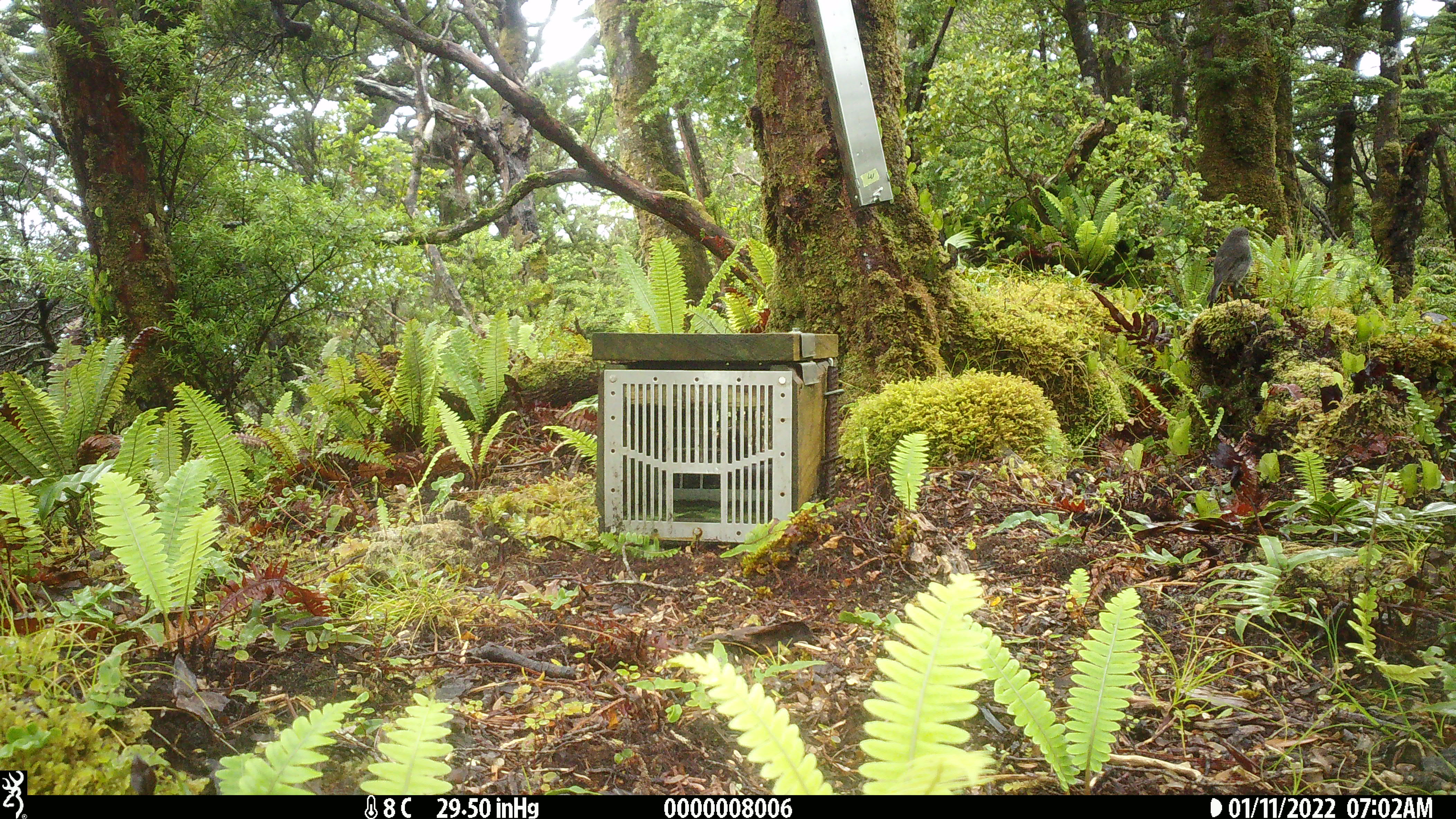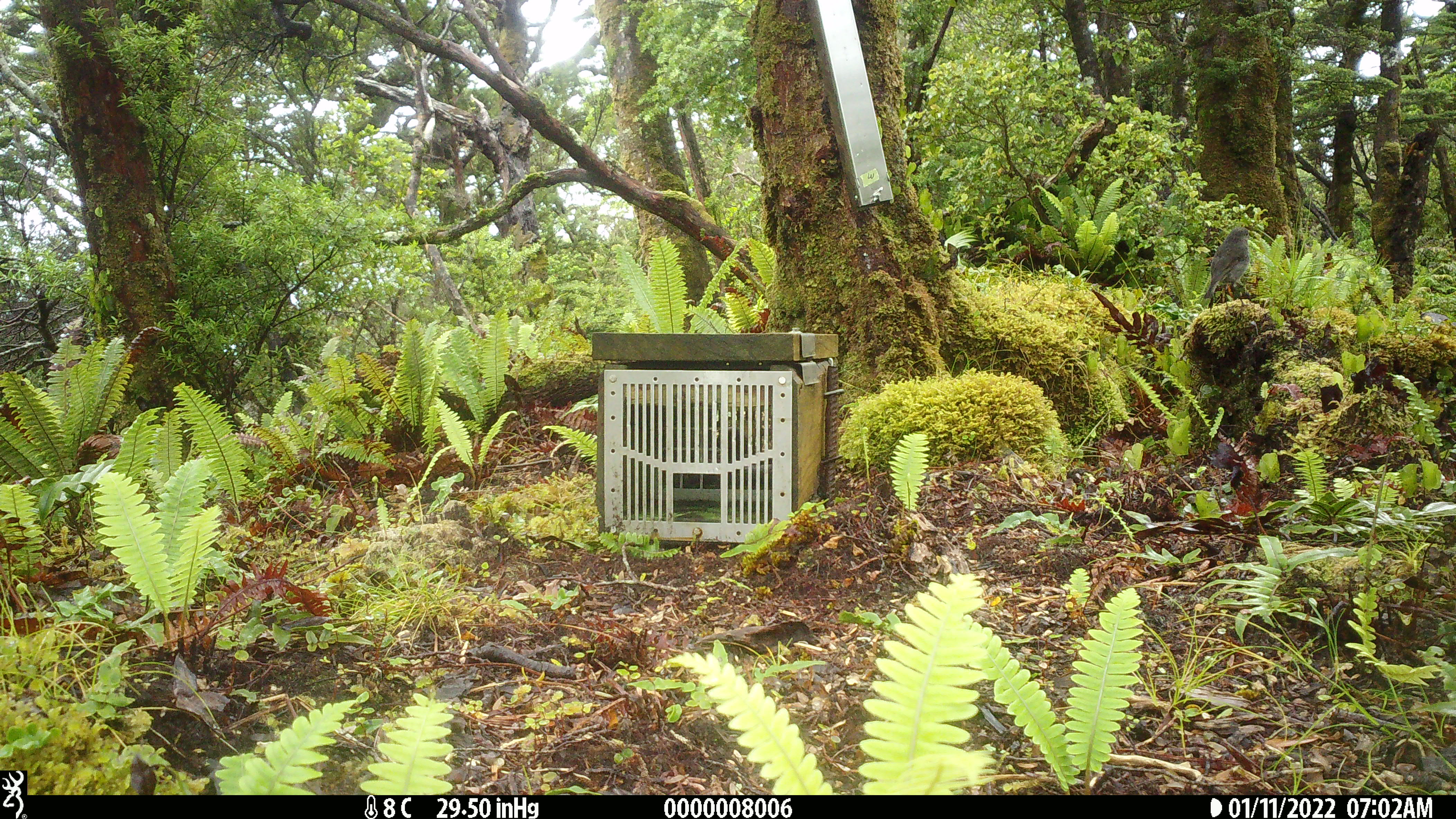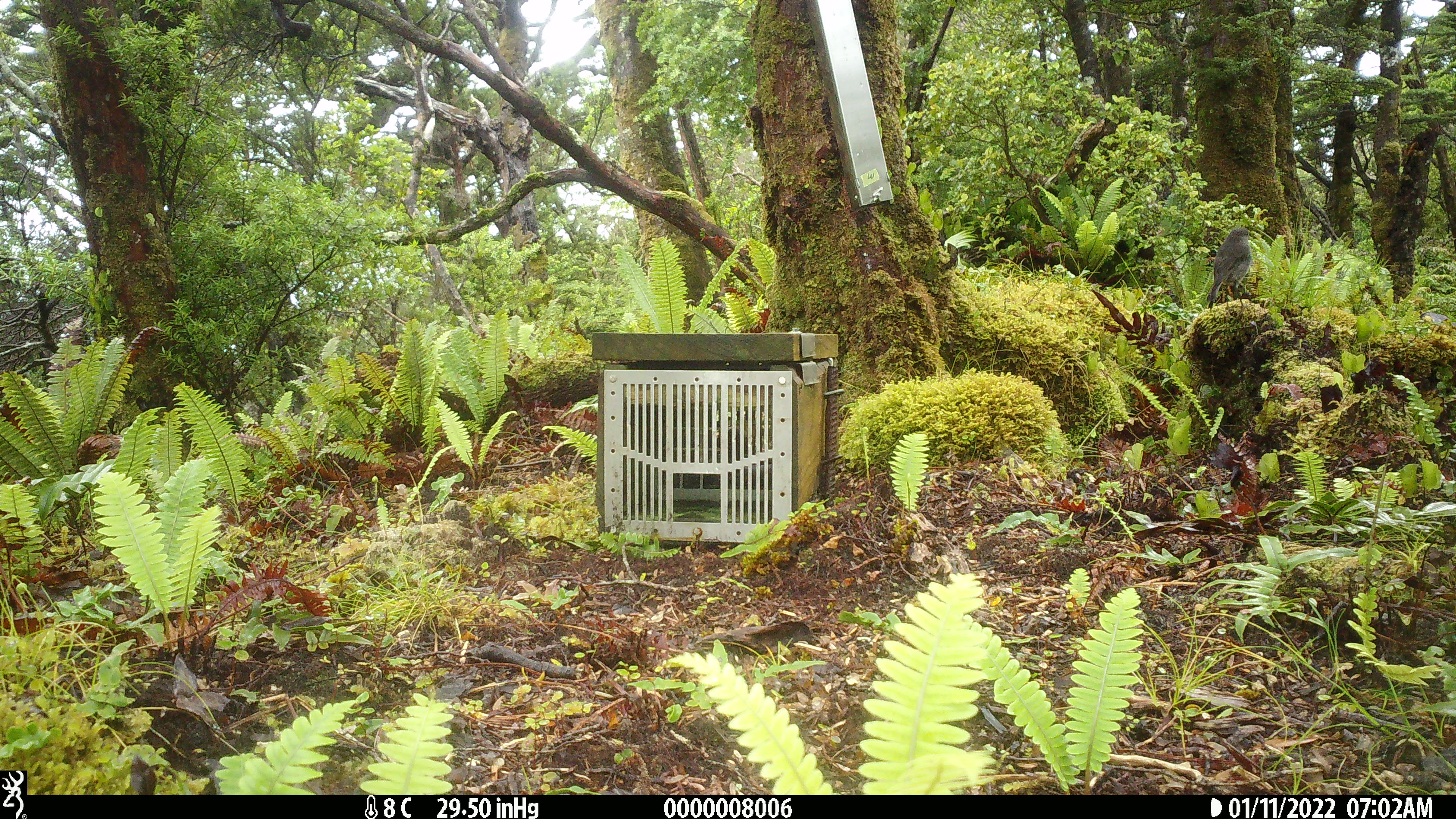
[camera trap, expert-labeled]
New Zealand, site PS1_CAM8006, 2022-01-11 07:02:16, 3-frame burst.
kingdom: Animalia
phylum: Chordata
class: Aves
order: Passeriformes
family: Petroicidae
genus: Petroica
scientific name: Petroica australis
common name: new zealand robin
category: robin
Robin (new zealand robin) (Petroica australis).